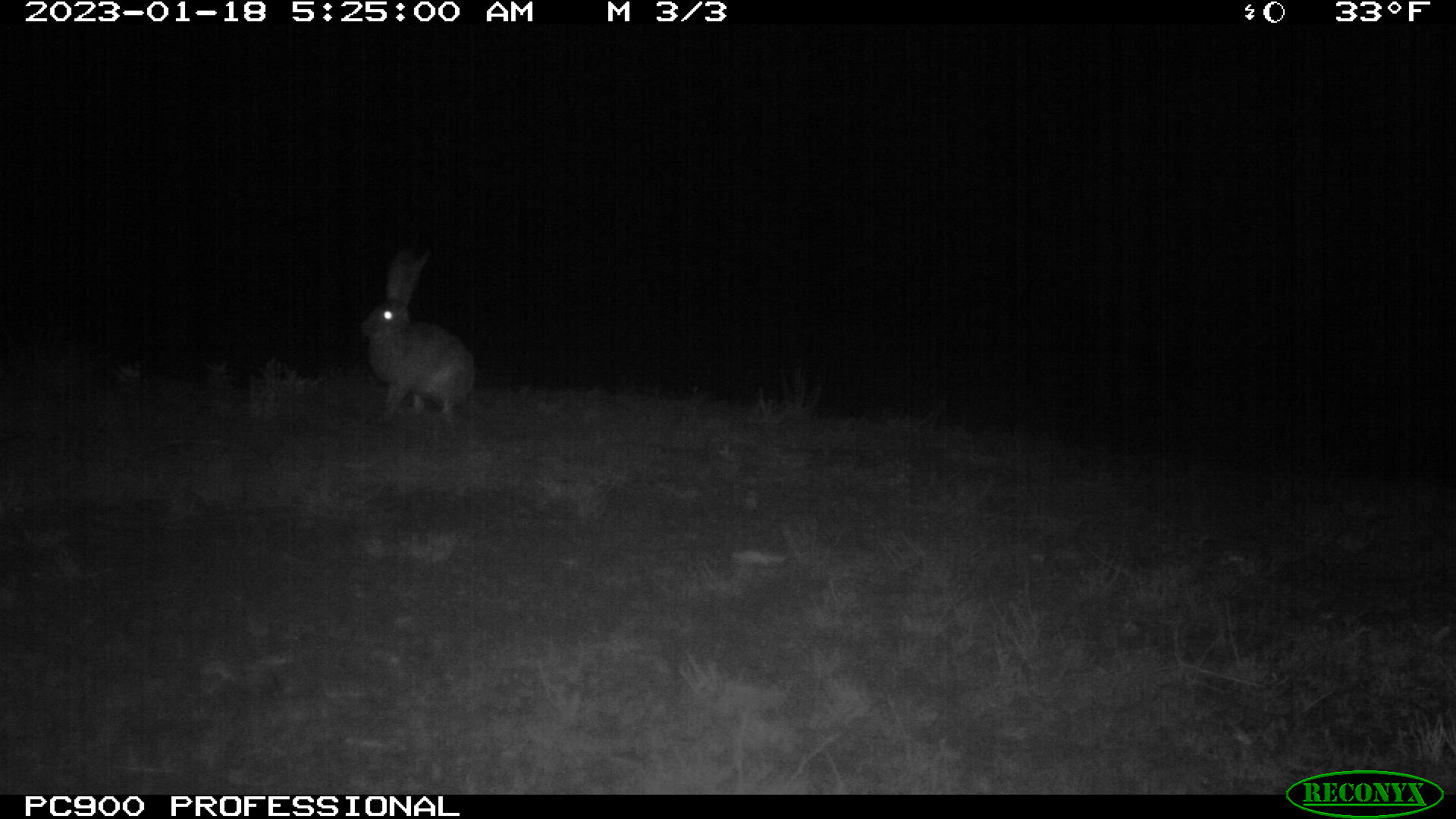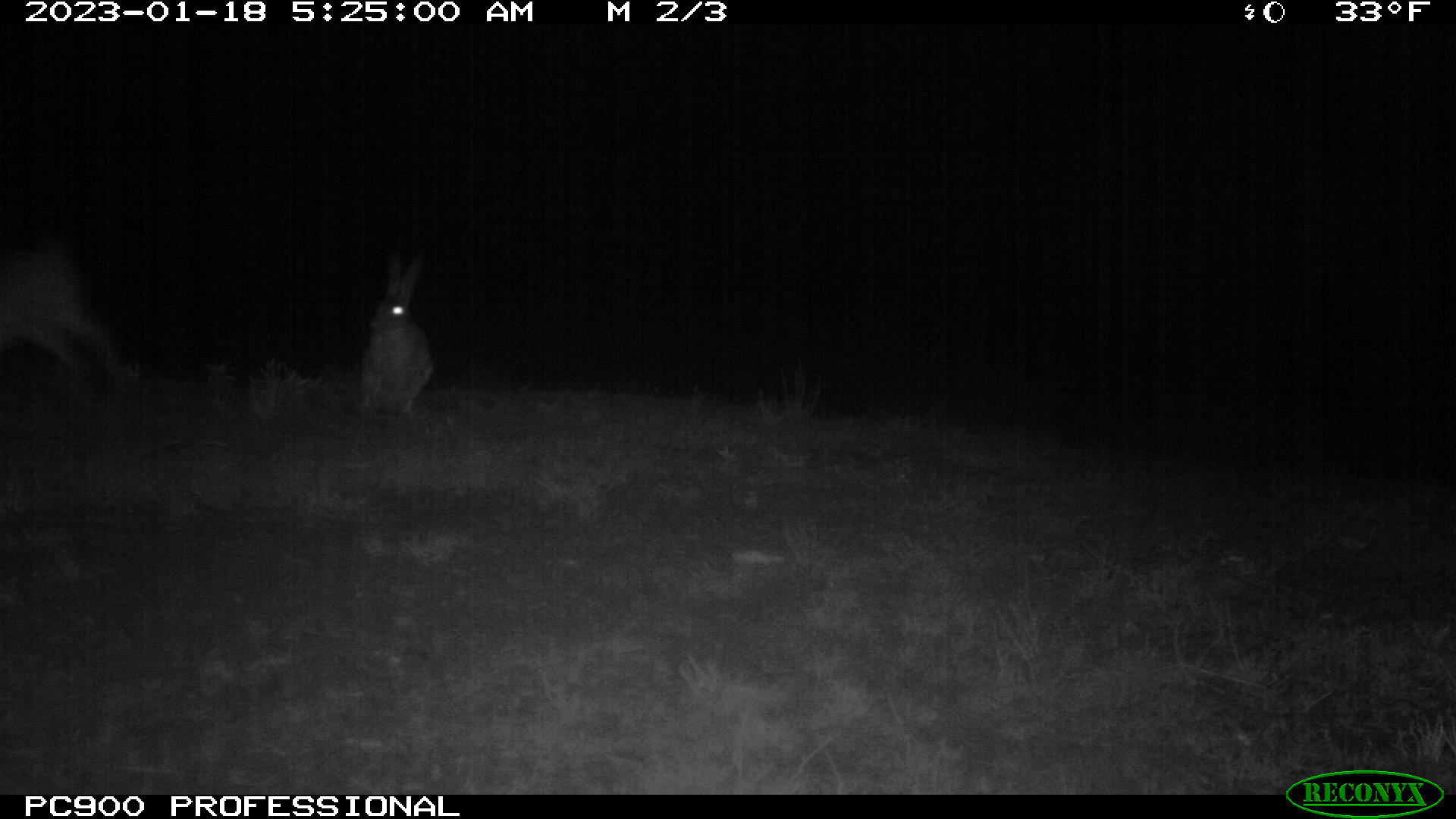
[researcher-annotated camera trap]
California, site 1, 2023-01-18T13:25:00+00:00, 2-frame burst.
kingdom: Animalia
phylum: Chordata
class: Mammalia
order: Lagomorpha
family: Leporidae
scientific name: Leporidae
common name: rabbit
Rabbit (Leporidae).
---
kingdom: Animalia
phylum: Chordata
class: Mammalia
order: Lagomorpha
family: Leporidae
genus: Lepus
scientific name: Lepus californicus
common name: black-tailed jackrabbit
Black-tailed jackrabbit (Lepus californicus).